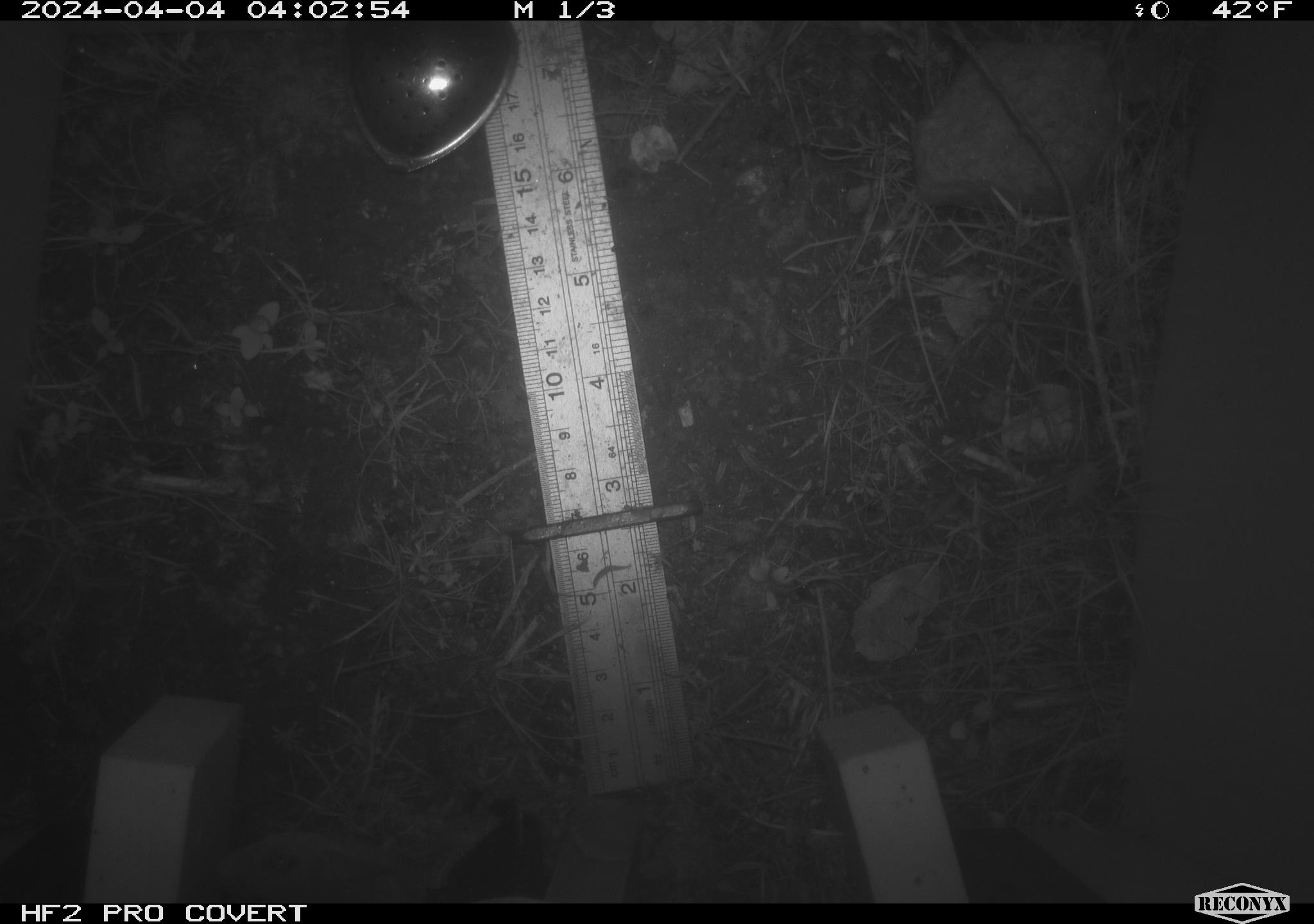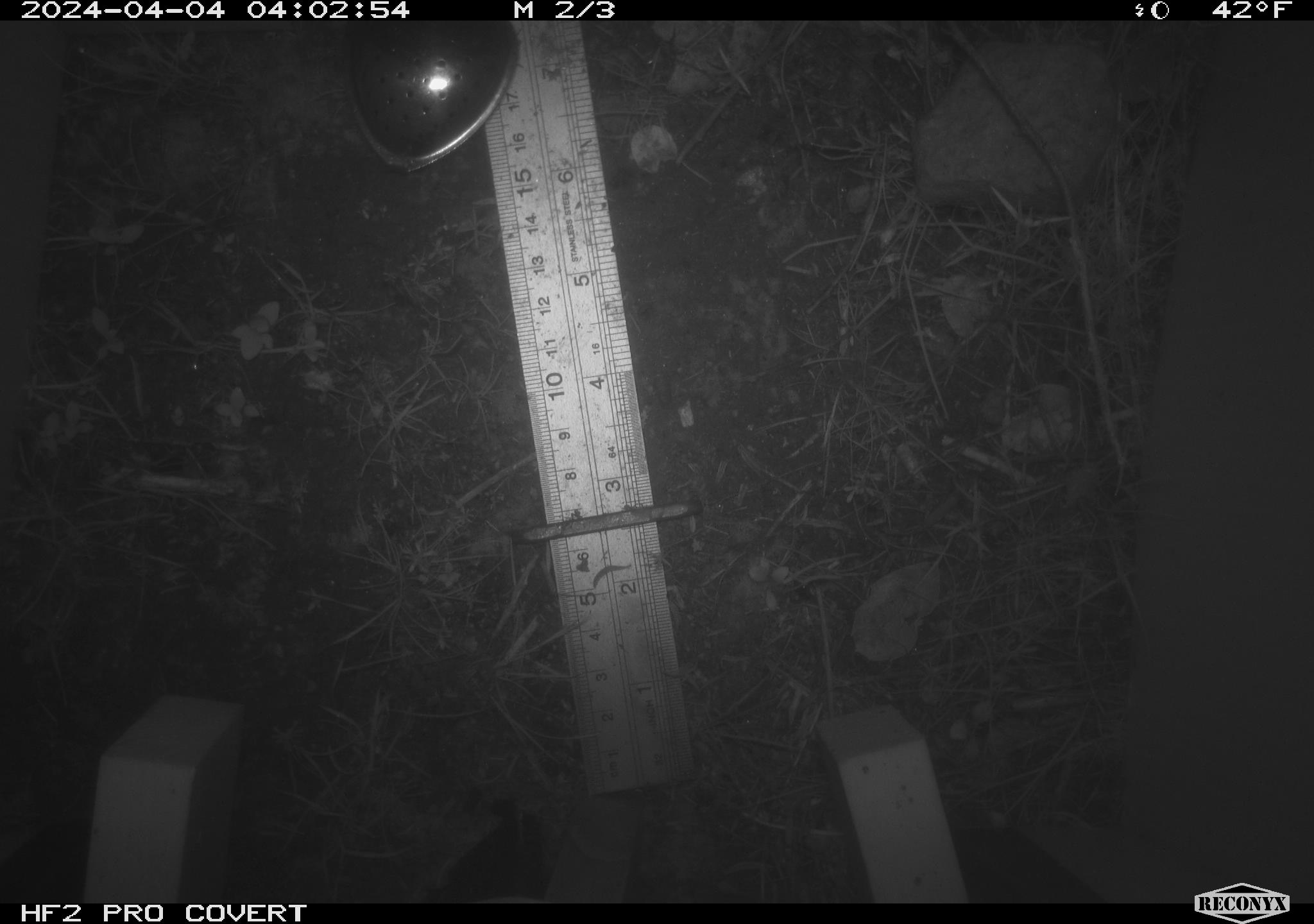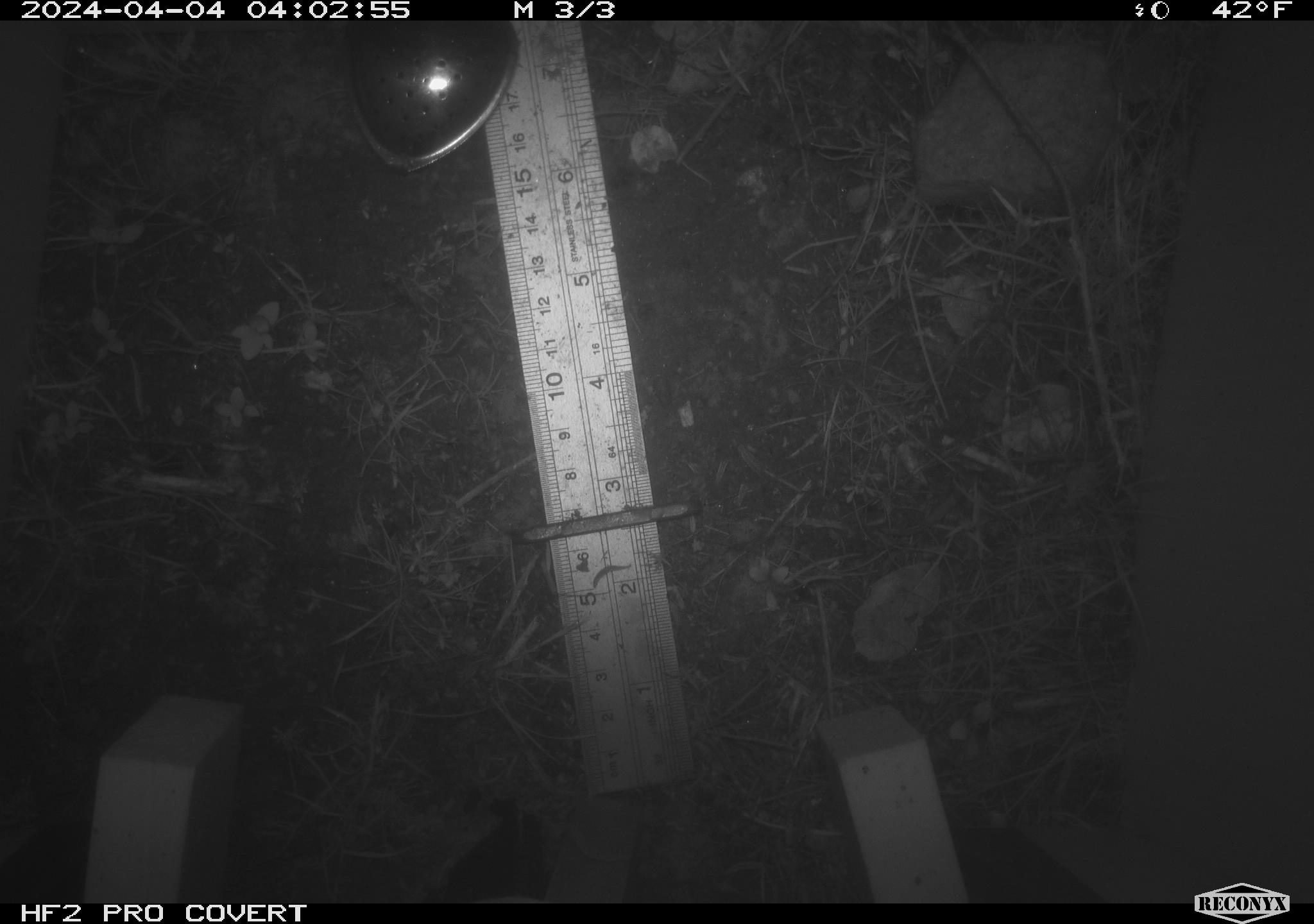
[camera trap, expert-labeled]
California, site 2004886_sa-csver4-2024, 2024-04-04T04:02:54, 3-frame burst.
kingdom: Animalia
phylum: Chordata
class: Mammalia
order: Rodentia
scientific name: Rodentia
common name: mouse species